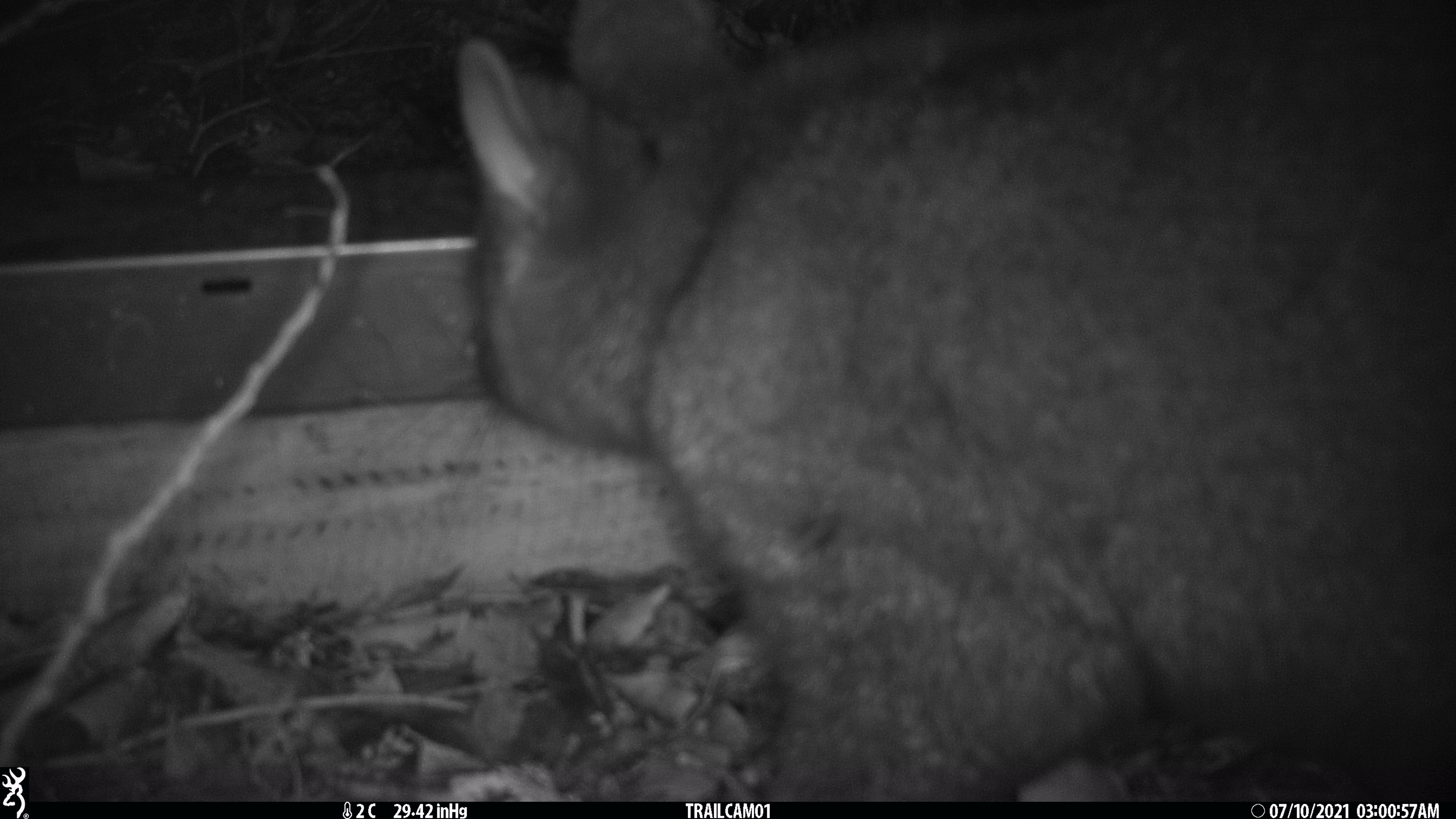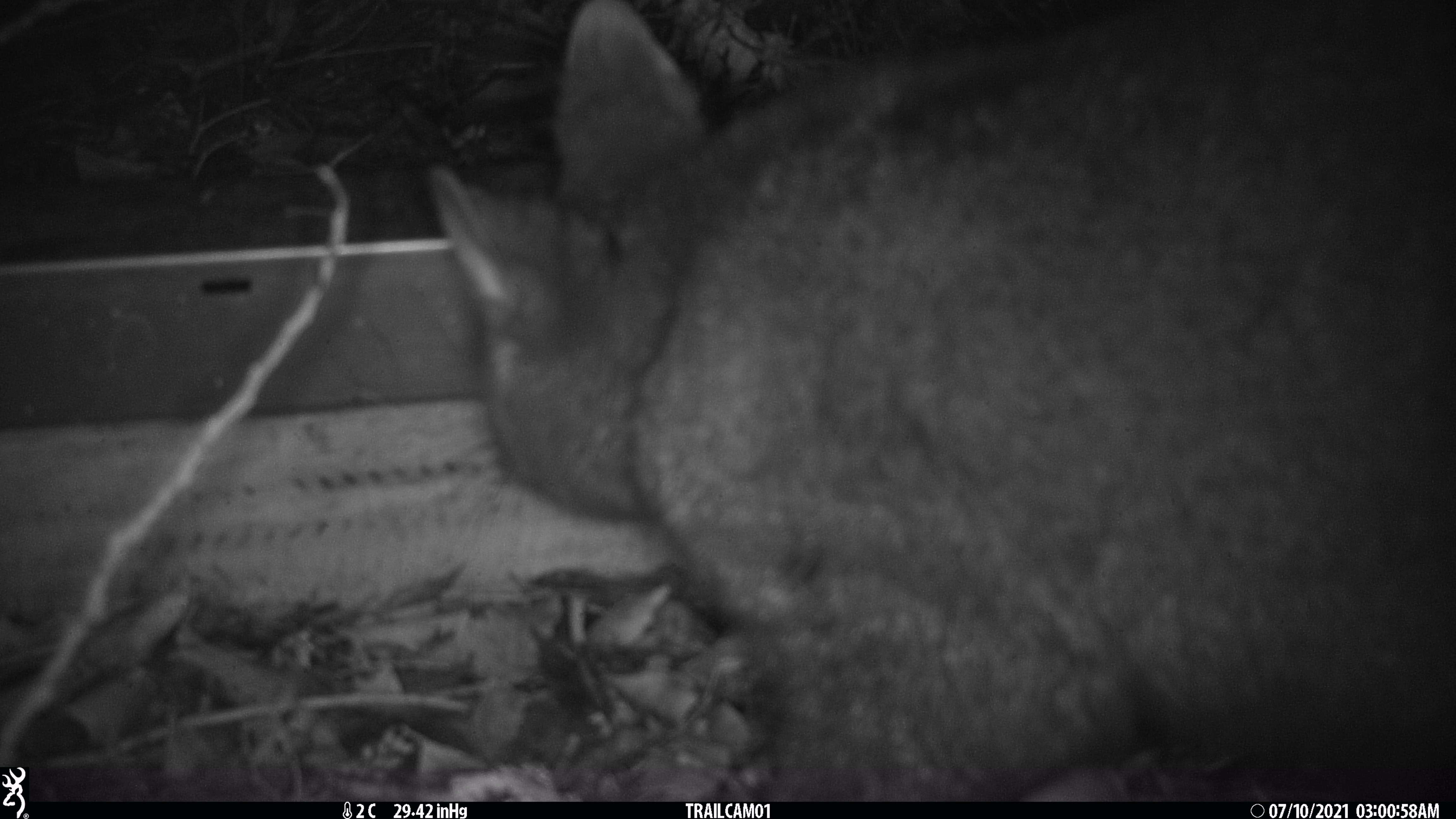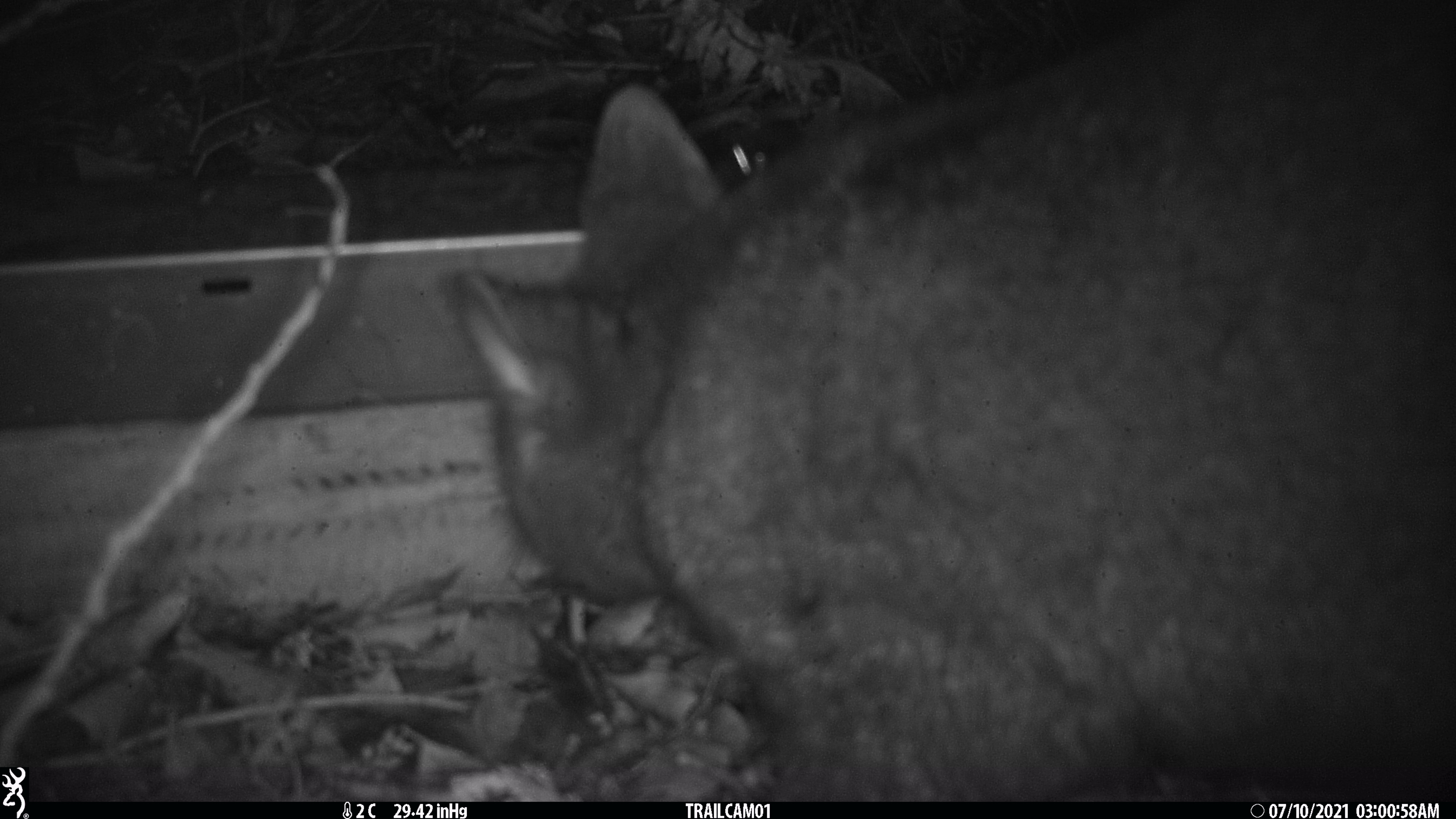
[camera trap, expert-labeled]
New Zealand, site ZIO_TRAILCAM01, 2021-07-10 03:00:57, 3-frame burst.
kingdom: Animalia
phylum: Chordata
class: Mammalia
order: Diprotodontia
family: Phalangeridae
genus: Trichosurus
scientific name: Trichosurus vulpecula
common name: common brushtail possum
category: possum